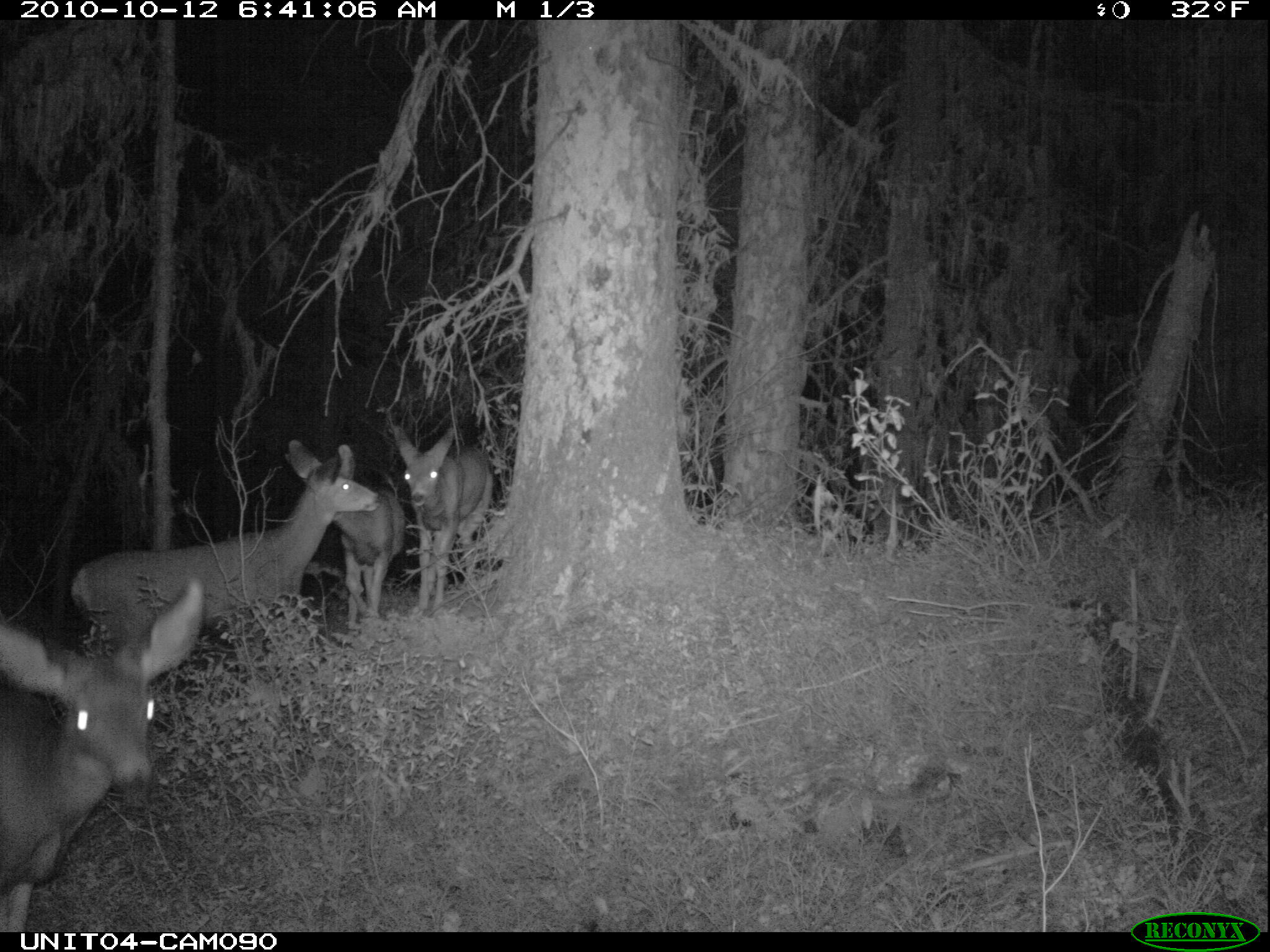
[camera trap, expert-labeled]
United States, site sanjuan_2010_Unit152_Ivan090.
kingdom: Animalia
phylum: Chordata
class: Mammalia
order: Artiodactyla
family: Cervidae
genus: Odocoileus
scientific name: Odocoileus hemionus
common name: mule deer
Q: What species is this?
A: Odocoileus hemionus (mule deer).